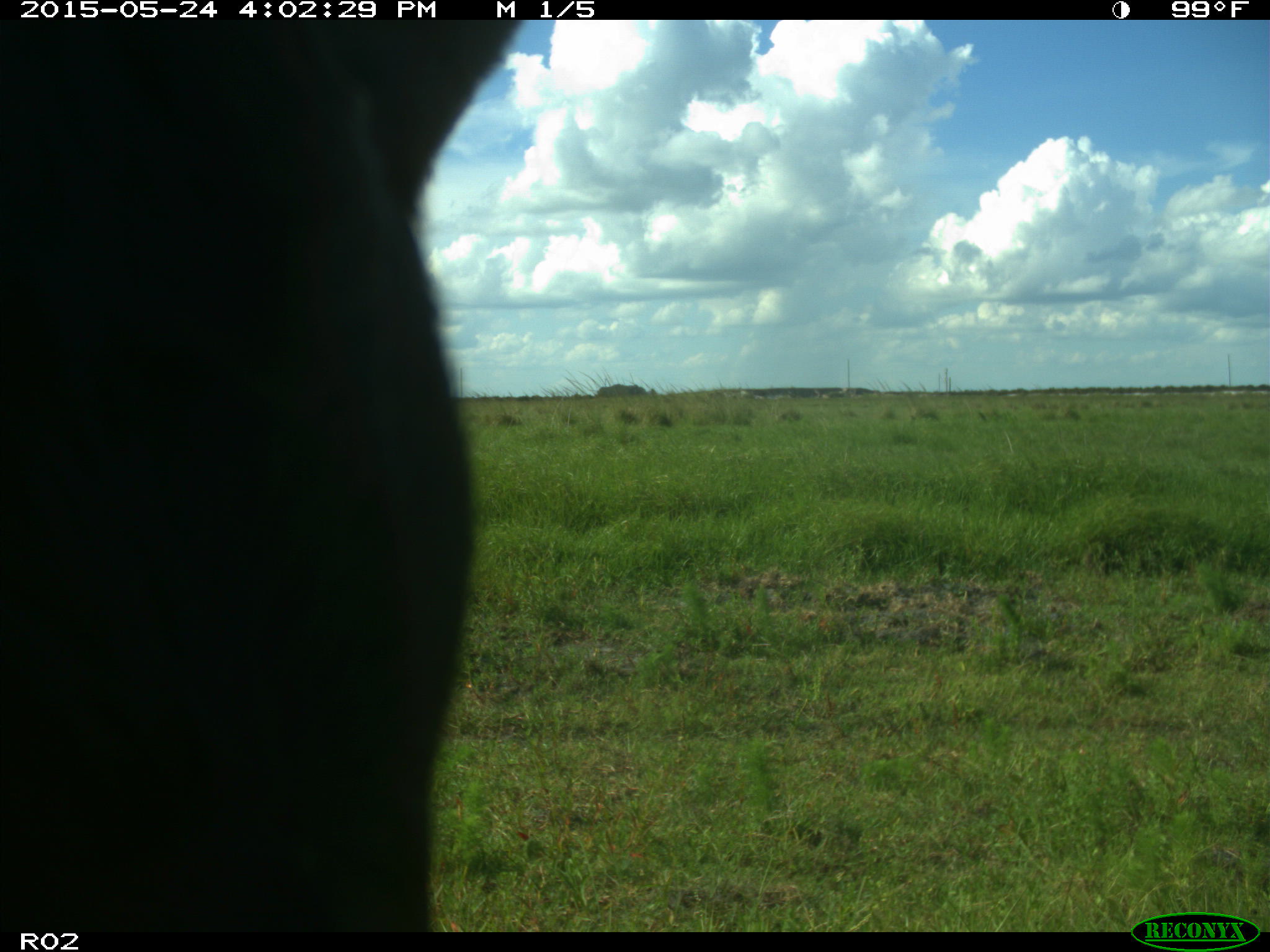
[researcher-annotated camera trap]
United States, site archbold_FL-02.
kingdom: Animalia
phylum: Chordata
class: Mammalia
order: Artiodactyla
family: Bovidae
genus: Bos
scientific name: Bos taurus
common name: domestic cow